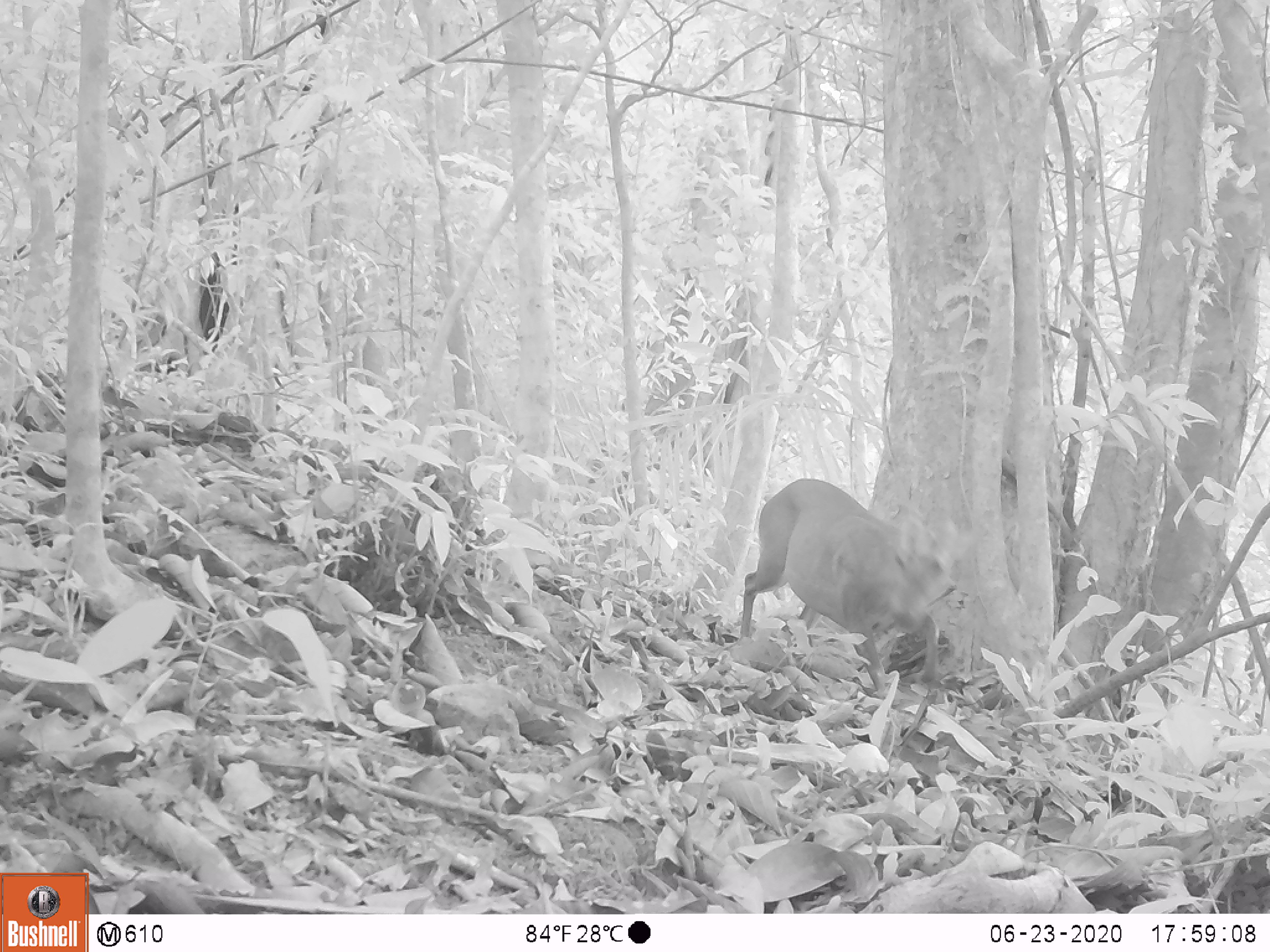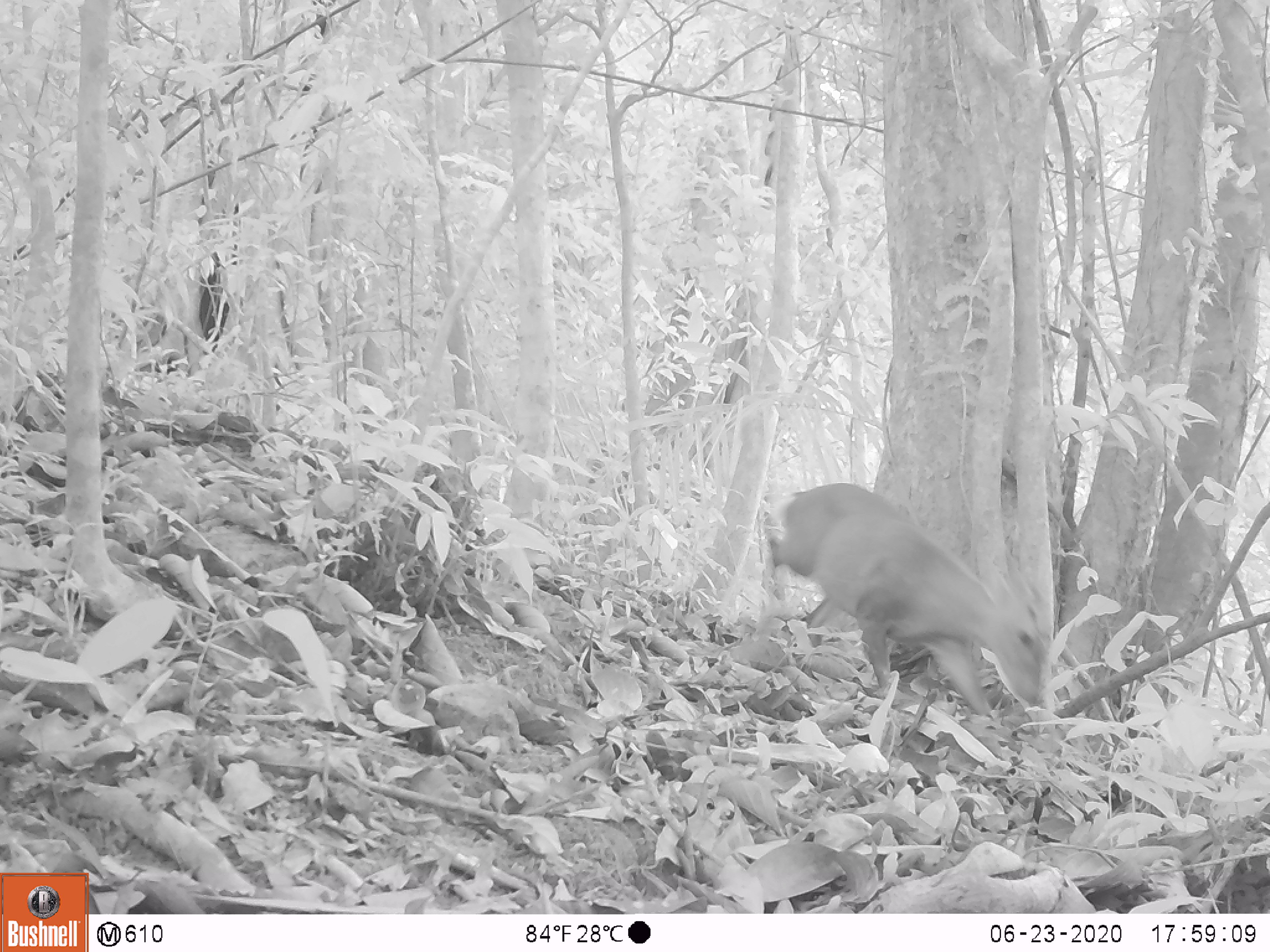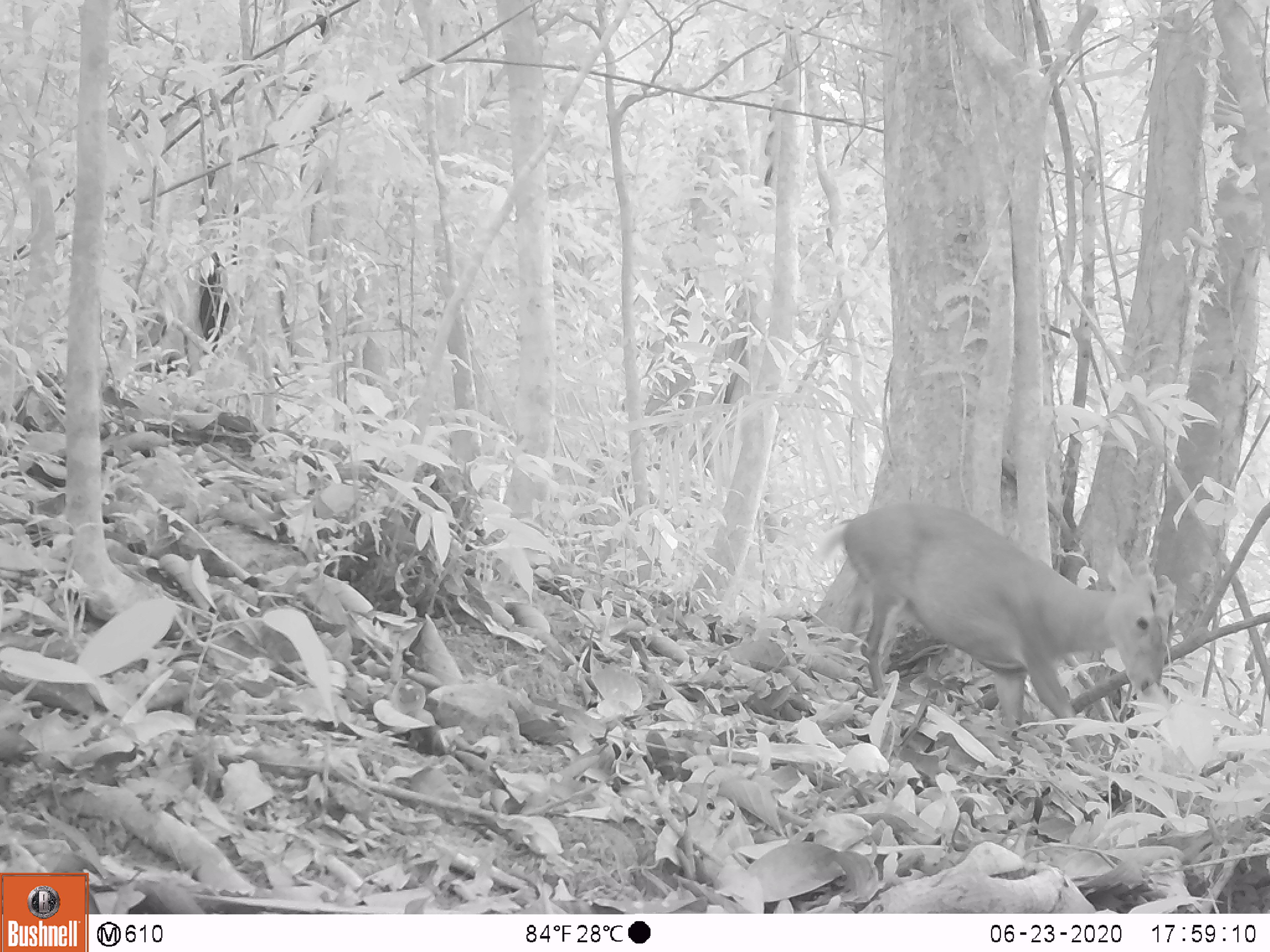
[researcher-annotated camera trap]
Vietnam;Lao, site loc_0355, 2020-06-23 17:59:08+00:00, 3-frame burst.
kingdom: Animalia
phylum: Chordata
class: Mammalia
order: Artiodactyla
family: Cervidae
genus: Muntiacus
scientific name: Muntiacus rooseveltorum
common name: roosevelt's muntjac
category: roosevelts muntjac group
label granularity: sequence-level